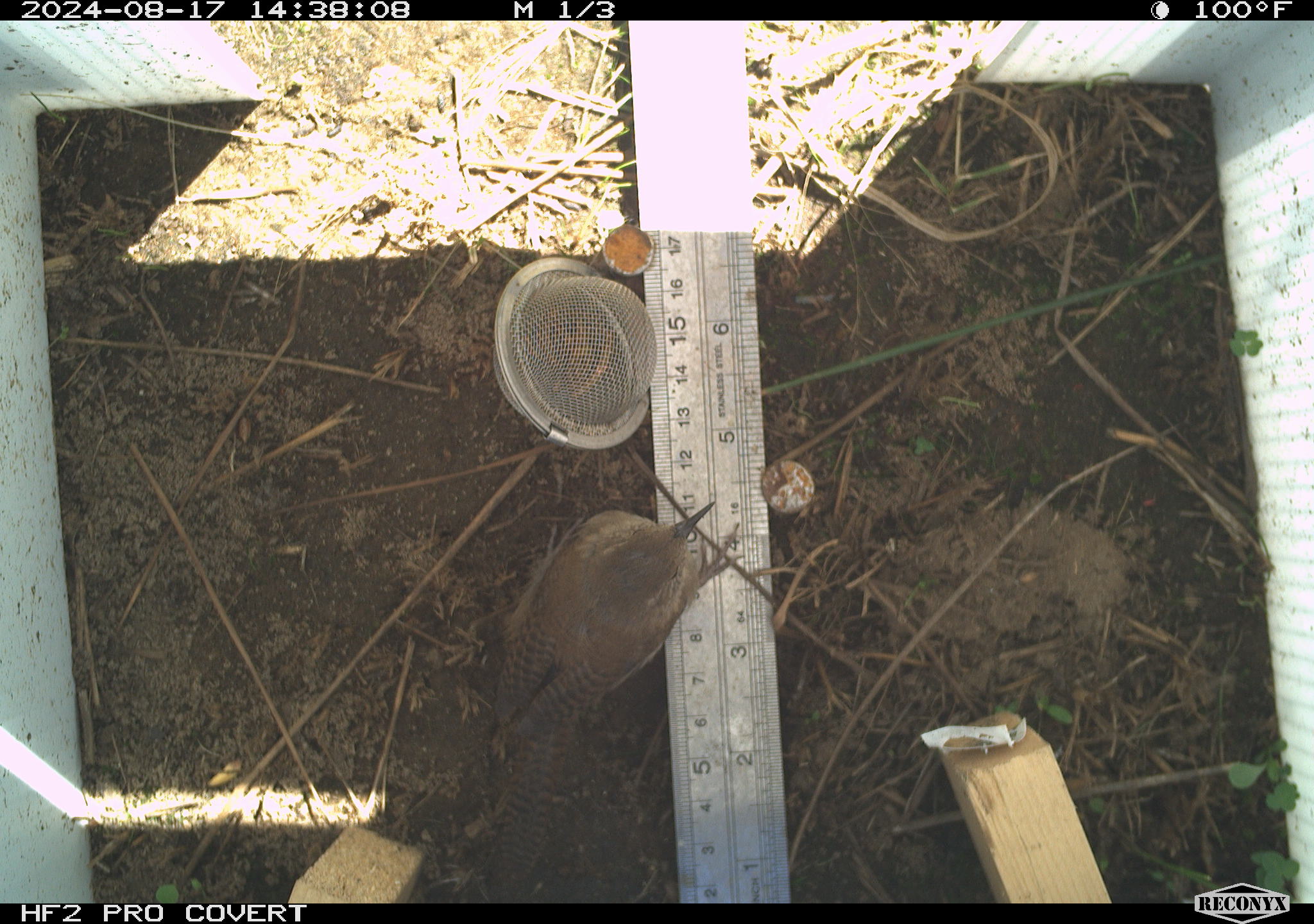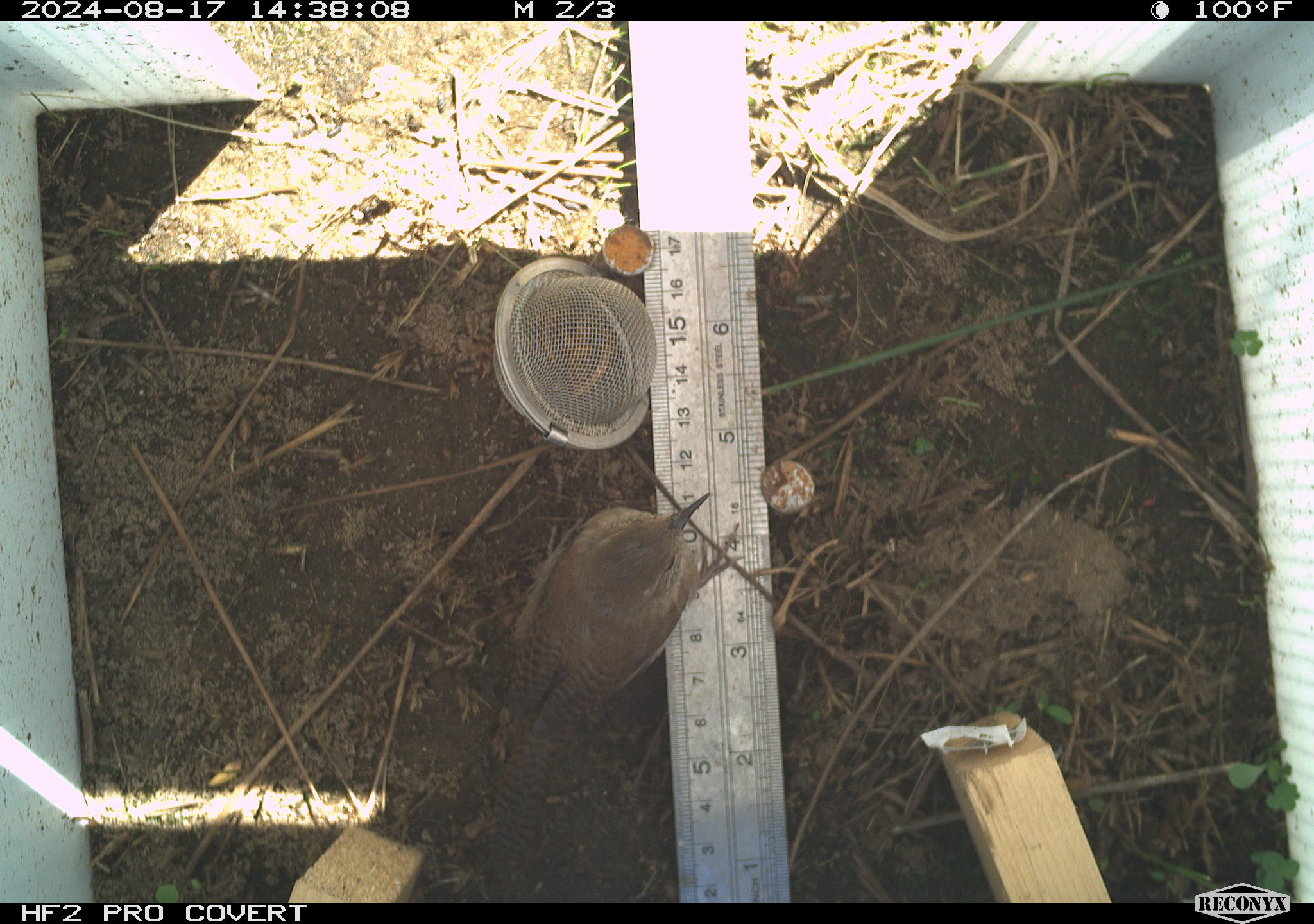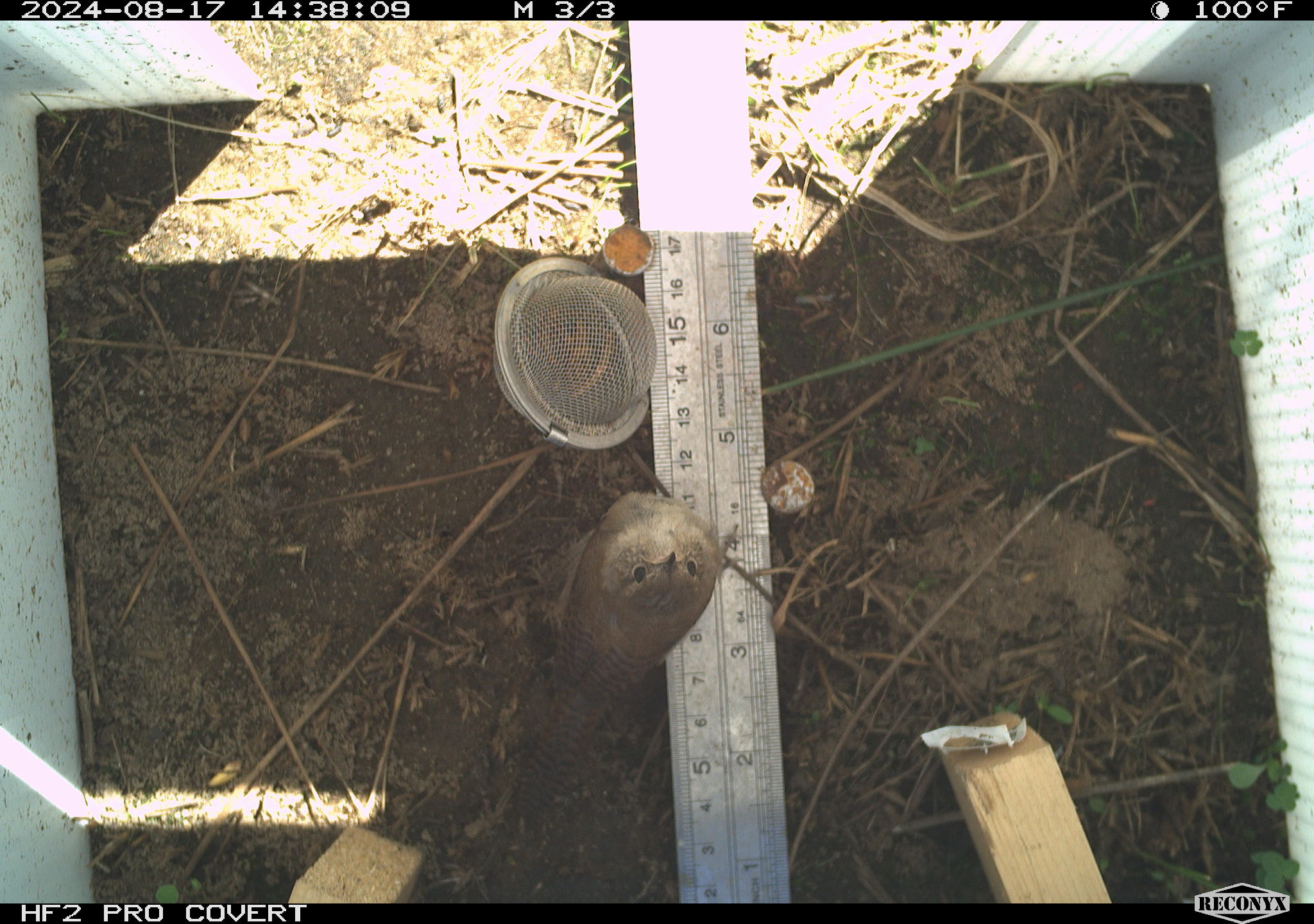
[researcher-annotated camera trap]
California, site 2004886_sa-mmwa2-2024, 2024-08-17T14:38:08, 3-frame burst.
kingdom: Animalia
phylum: Chordata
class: Aves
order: Passeriformes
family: Troglodytidae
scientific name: Troglodytidae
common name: wren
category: troglodytidae family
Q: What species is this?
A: Troglodytidae family (wren) (Troglodytidae).